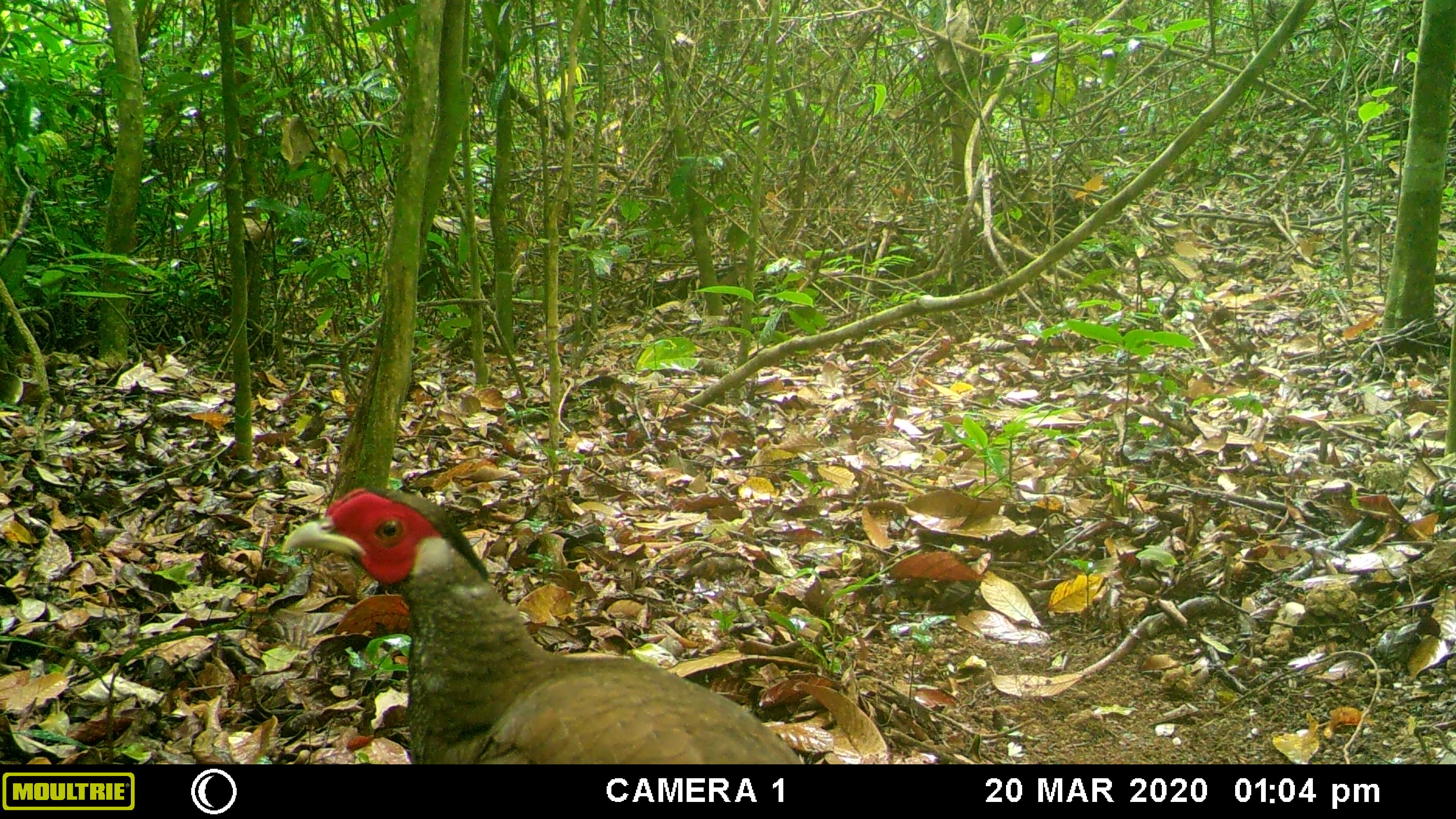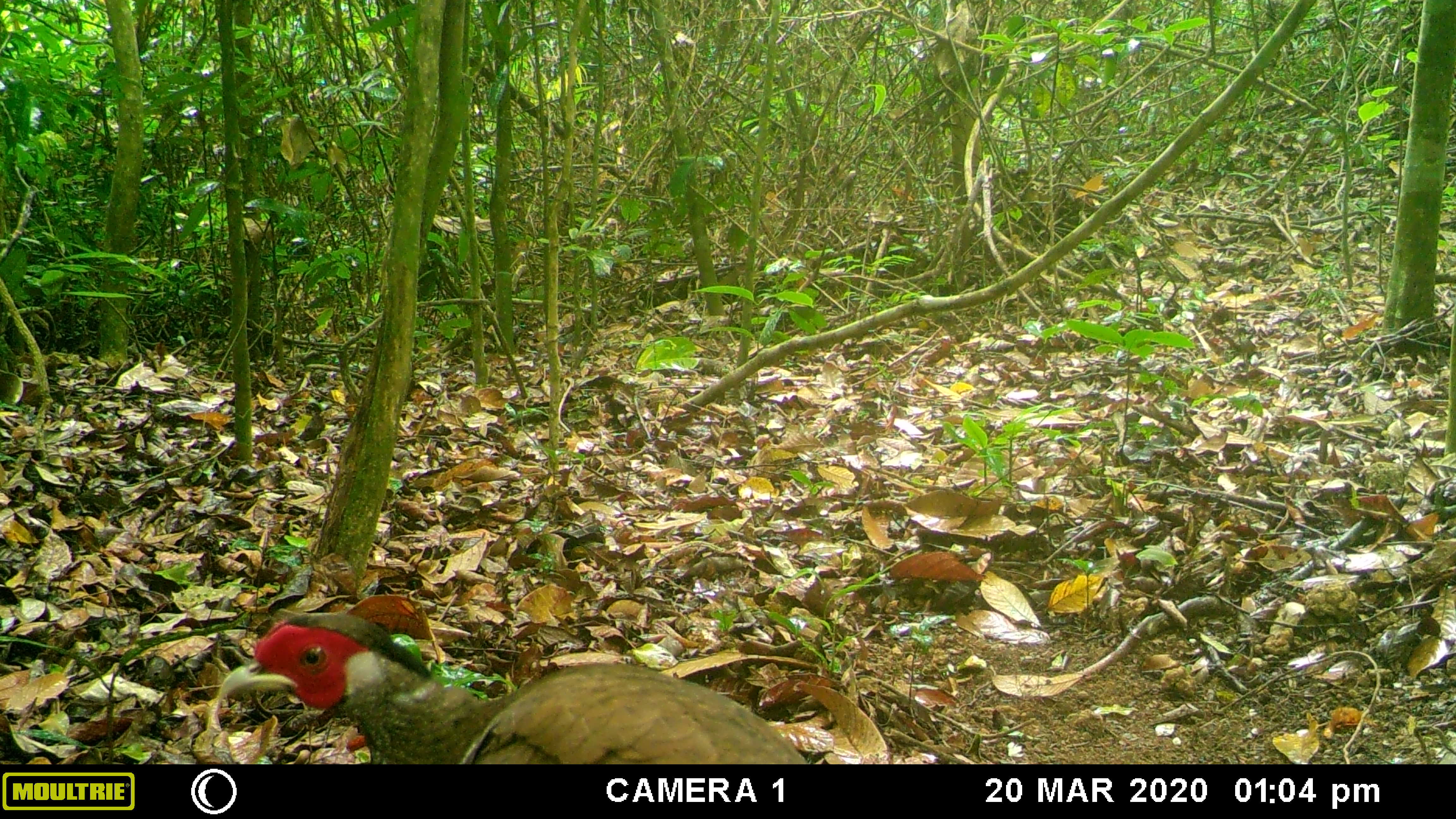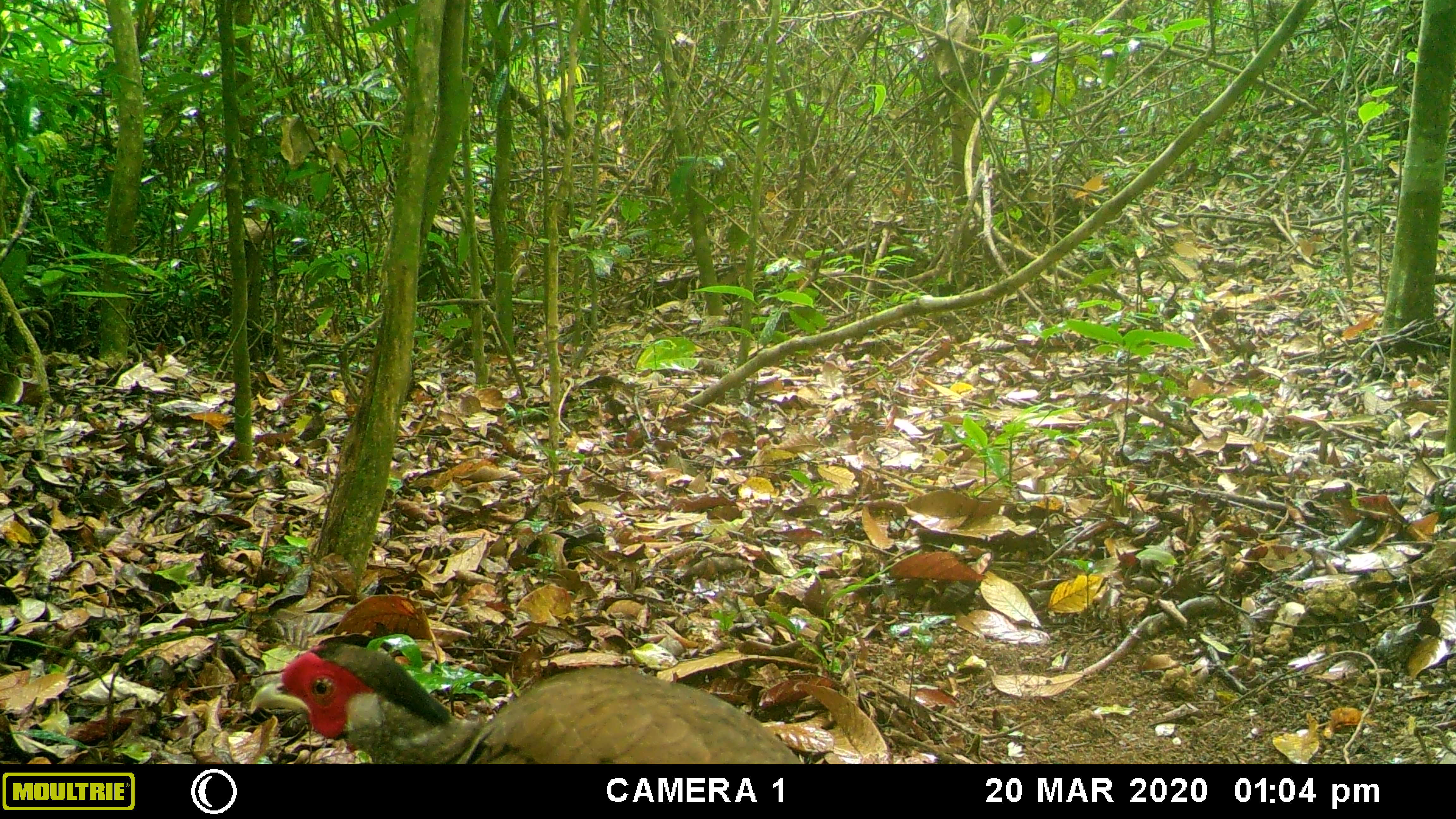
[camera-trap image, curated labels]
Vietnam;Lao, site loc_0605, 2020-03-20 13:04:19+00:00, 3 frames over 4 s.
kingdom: Animalia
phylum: Chordata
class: Aves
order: Galliformes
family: Phasianidae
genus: Lophura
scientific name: Lophura nycthemera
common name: silver pheasant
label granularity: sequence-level